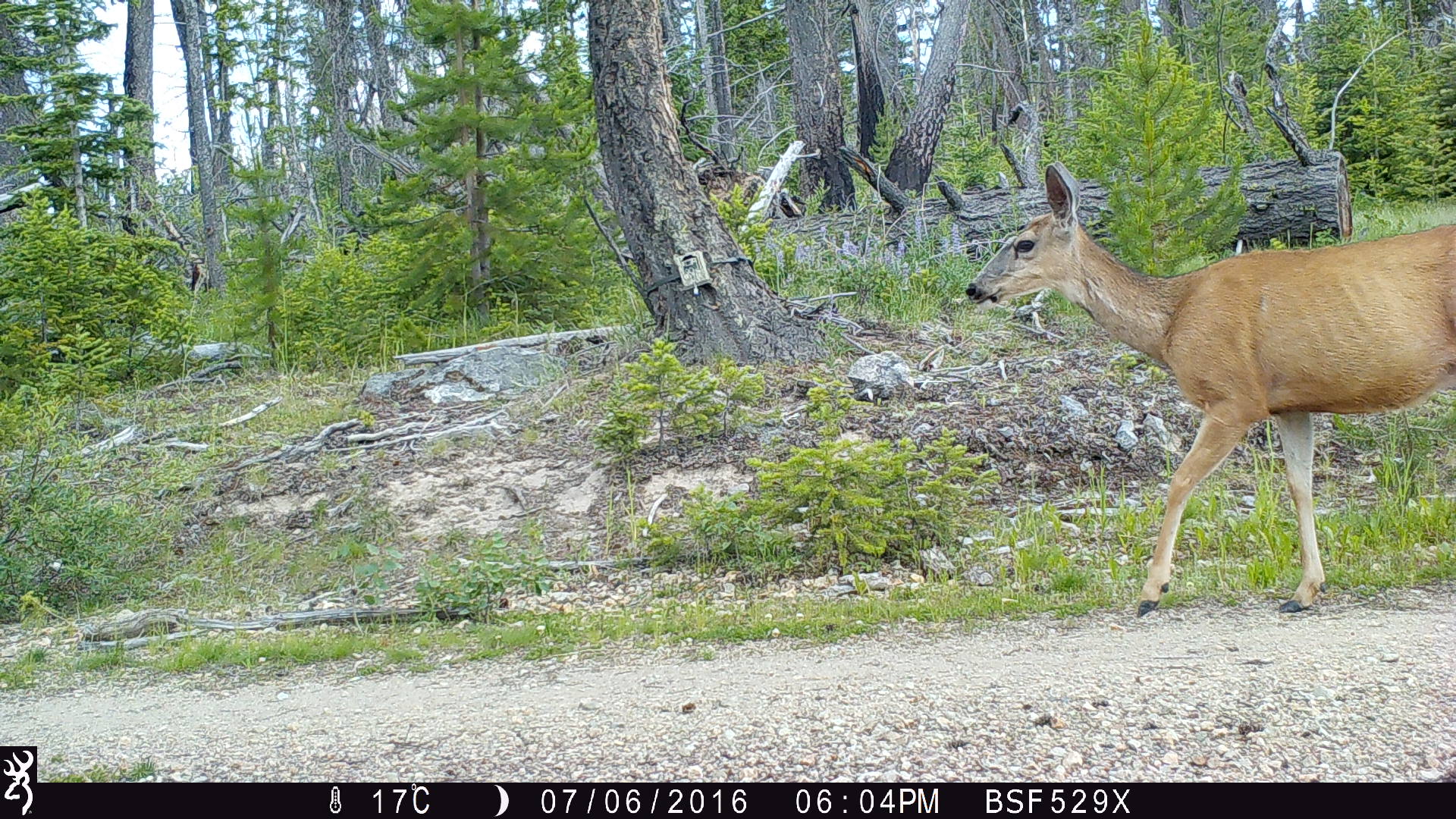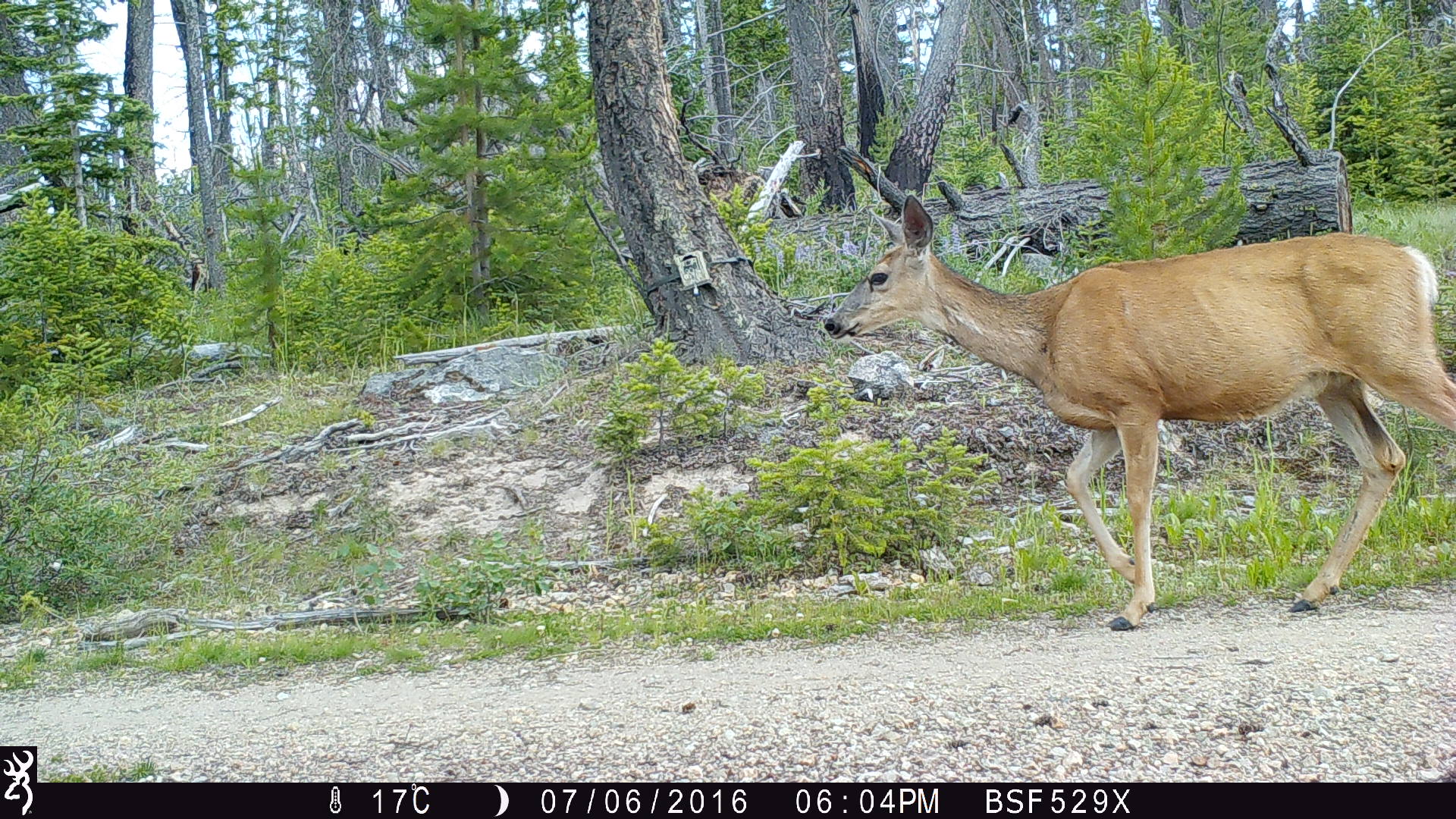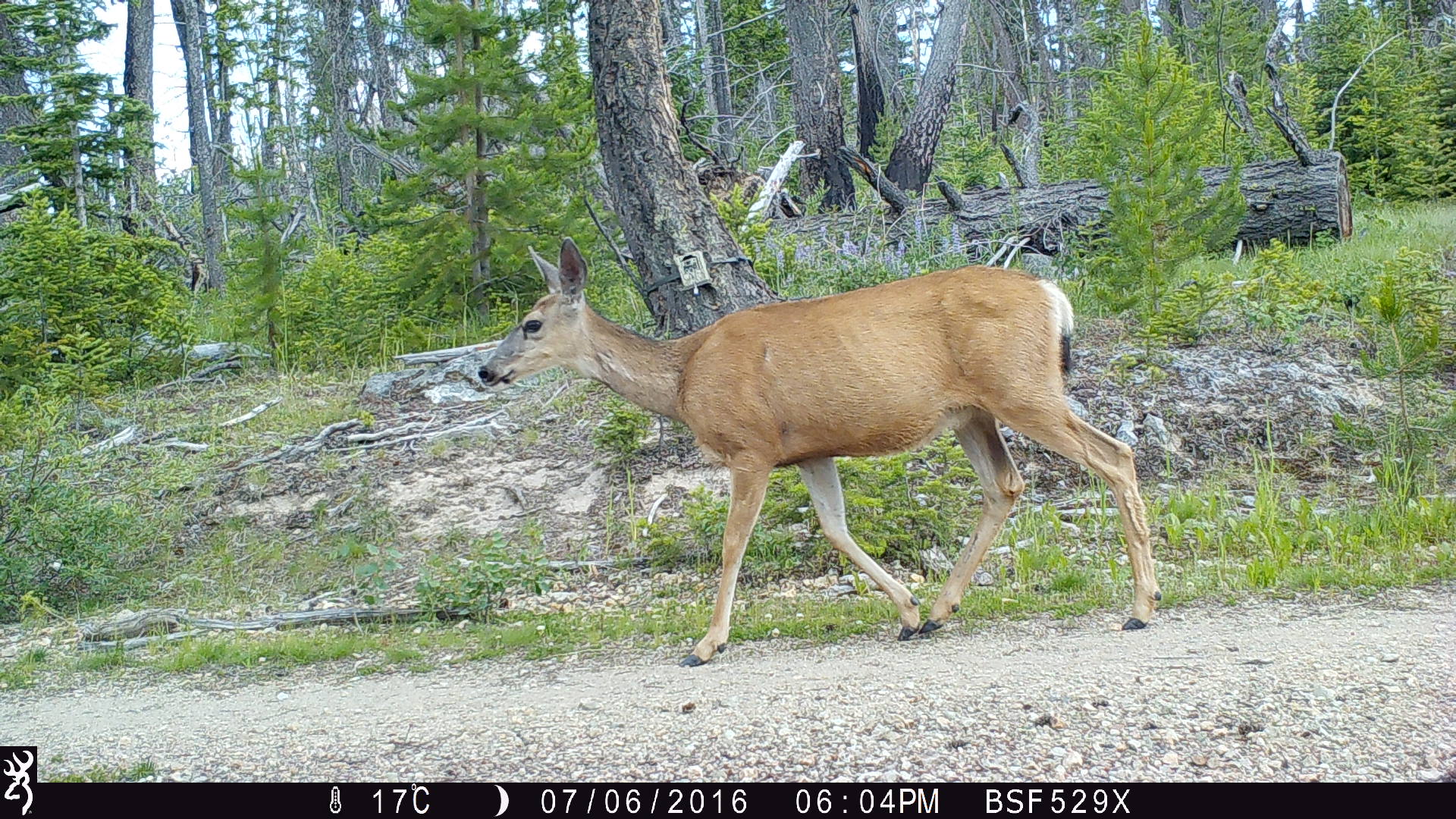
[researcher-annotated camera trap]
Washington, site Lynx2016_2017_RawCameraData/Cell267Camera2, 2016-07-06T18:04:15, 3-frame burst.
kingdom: Animalia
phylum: Chordata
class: Mammalia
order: Artiodactyla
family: Cervidae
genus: Odocoileus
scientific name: Odocoileus hemionus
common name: mule deer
Odocoileus hemionus (mule deer). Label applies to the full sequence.